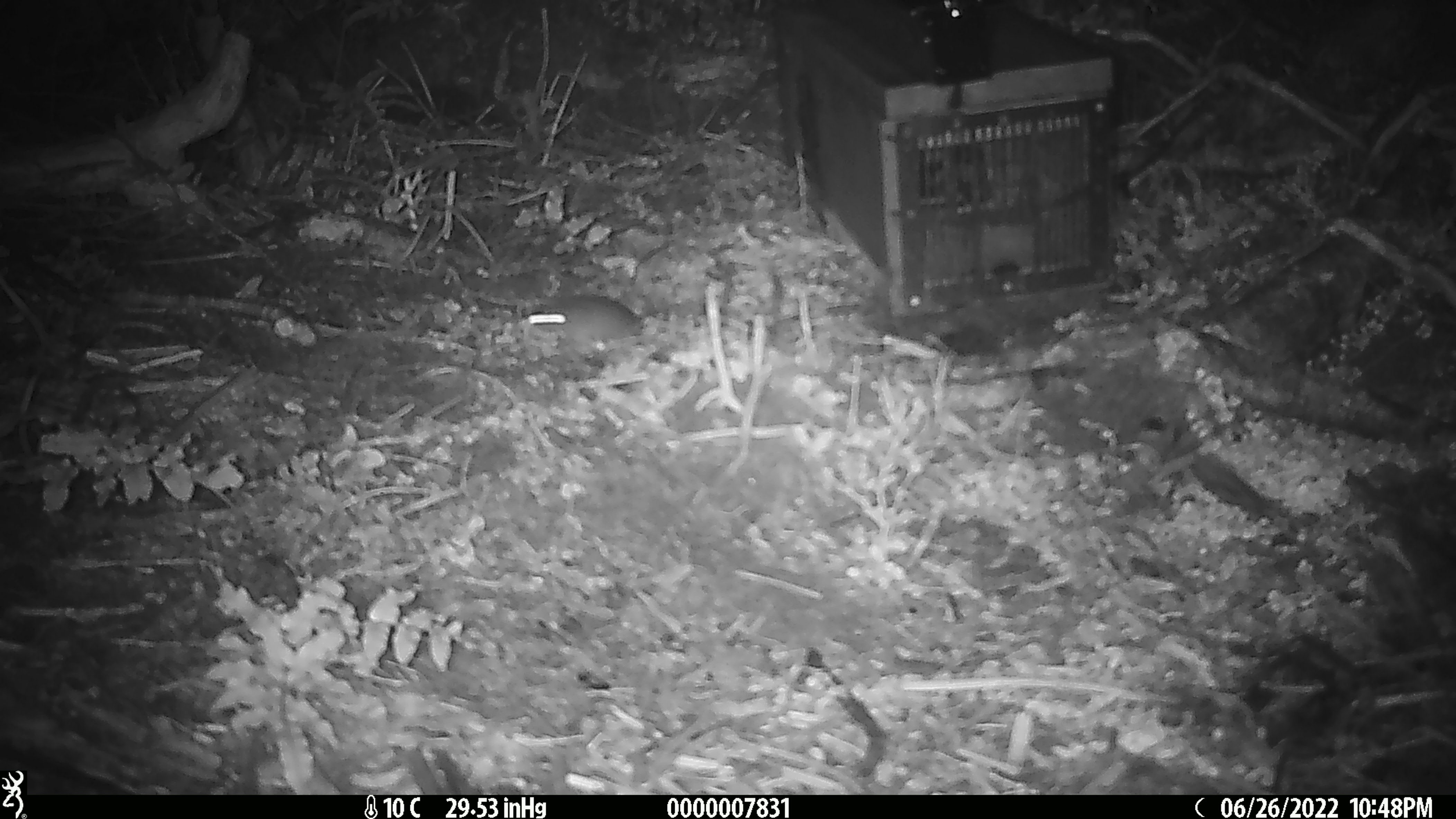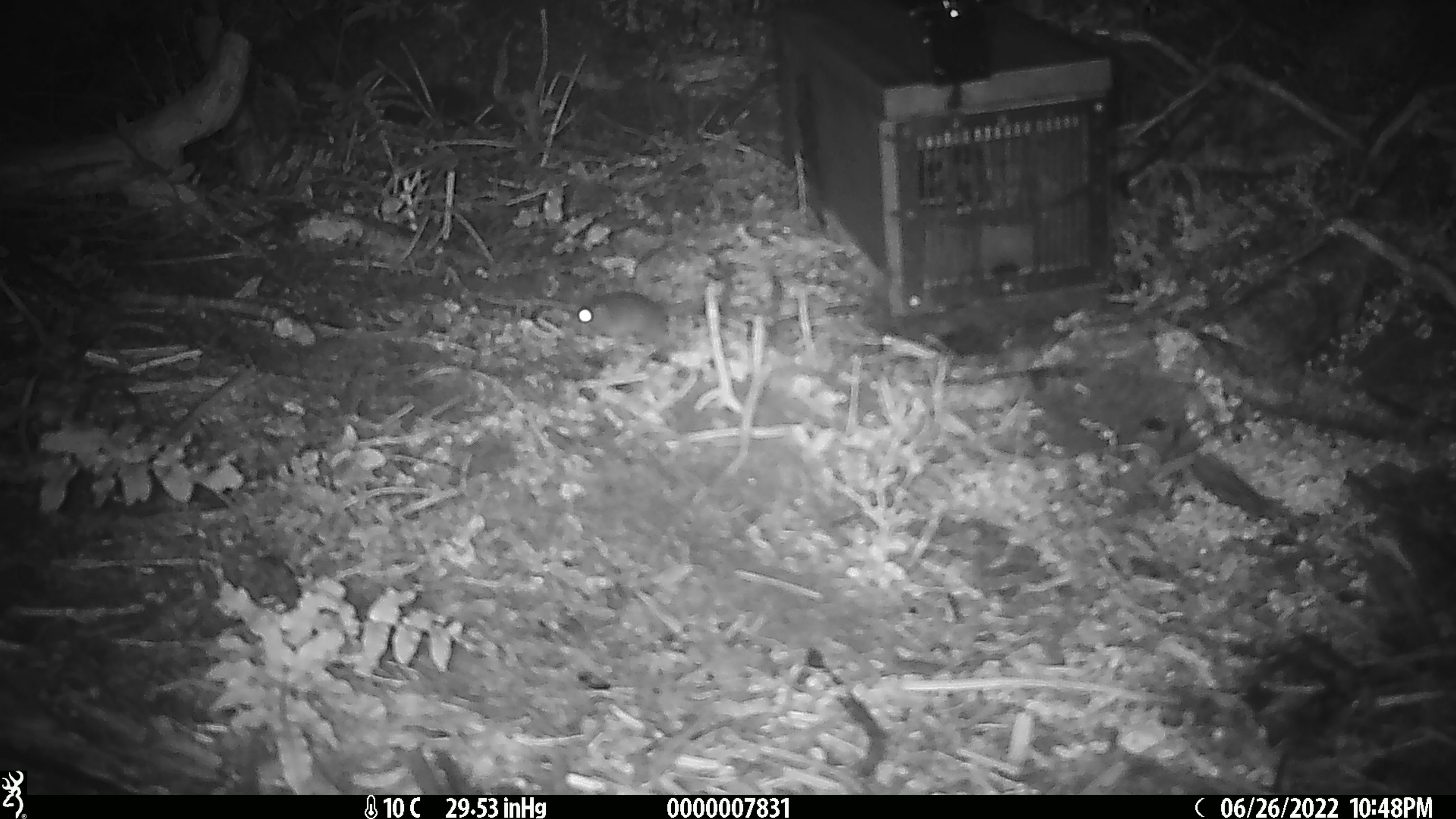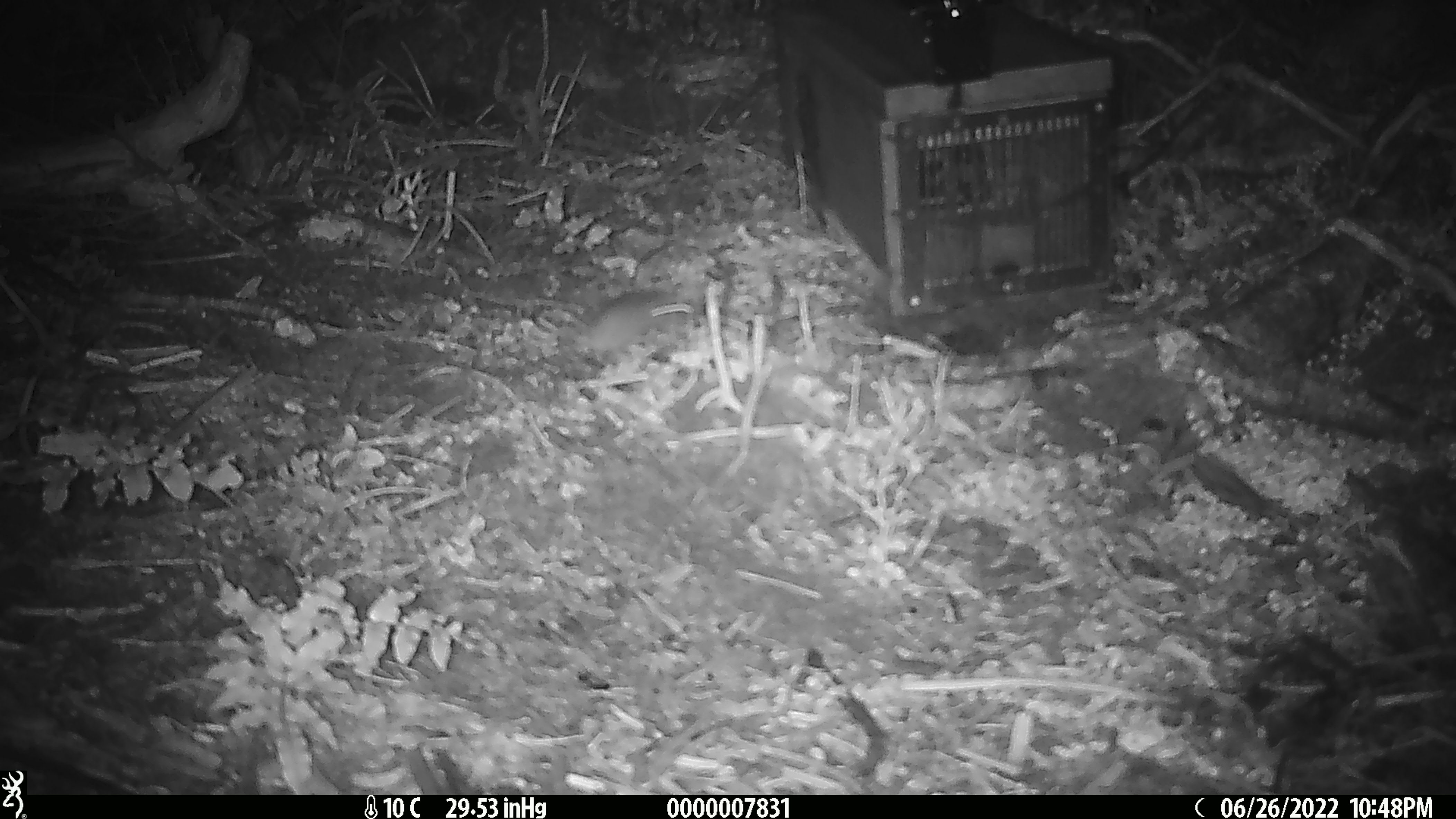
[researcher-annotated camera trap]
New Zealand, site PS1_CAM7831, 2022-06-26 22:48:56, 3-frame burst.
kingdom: Animalia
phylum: Chordata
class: Mammalia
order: Rodentia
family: Muridae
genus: Mus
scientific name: Mus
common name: mouse